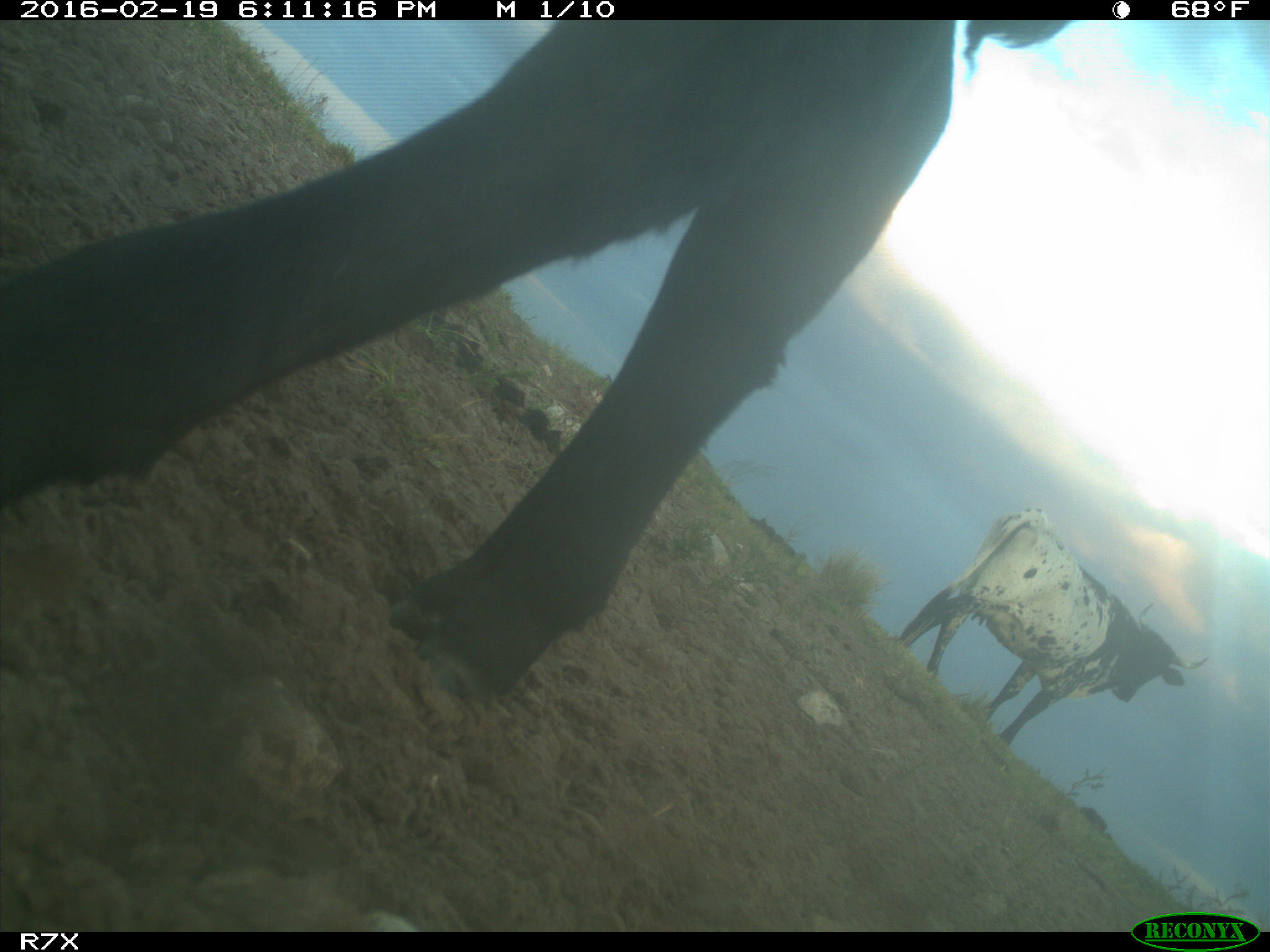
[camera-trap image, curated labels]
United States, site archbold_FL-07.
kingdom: Animalia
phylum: Chordata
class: Mammalia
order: Artiodactyla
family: Bovidae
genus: Bos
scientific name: Bos taurus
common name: domestic cow